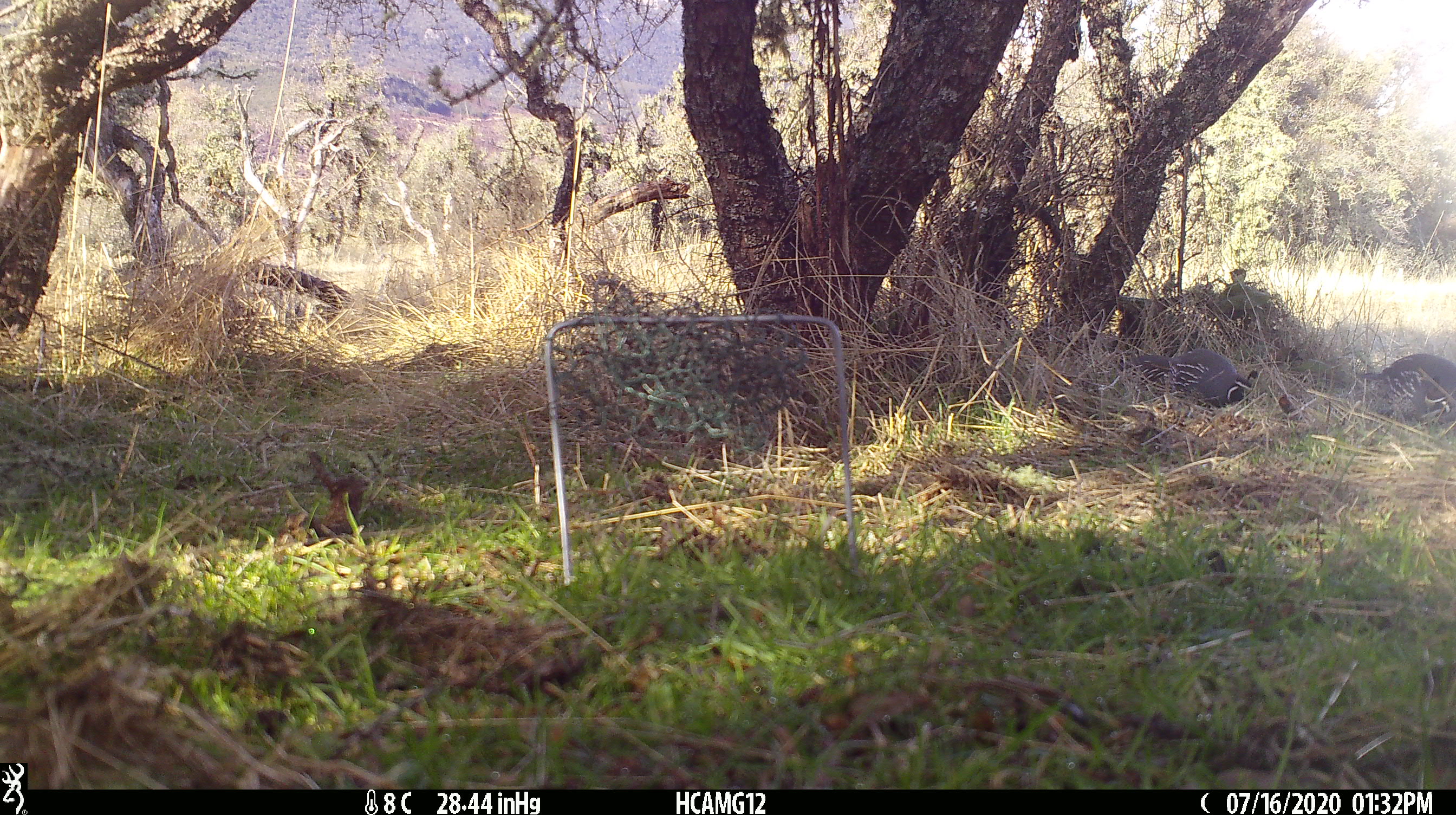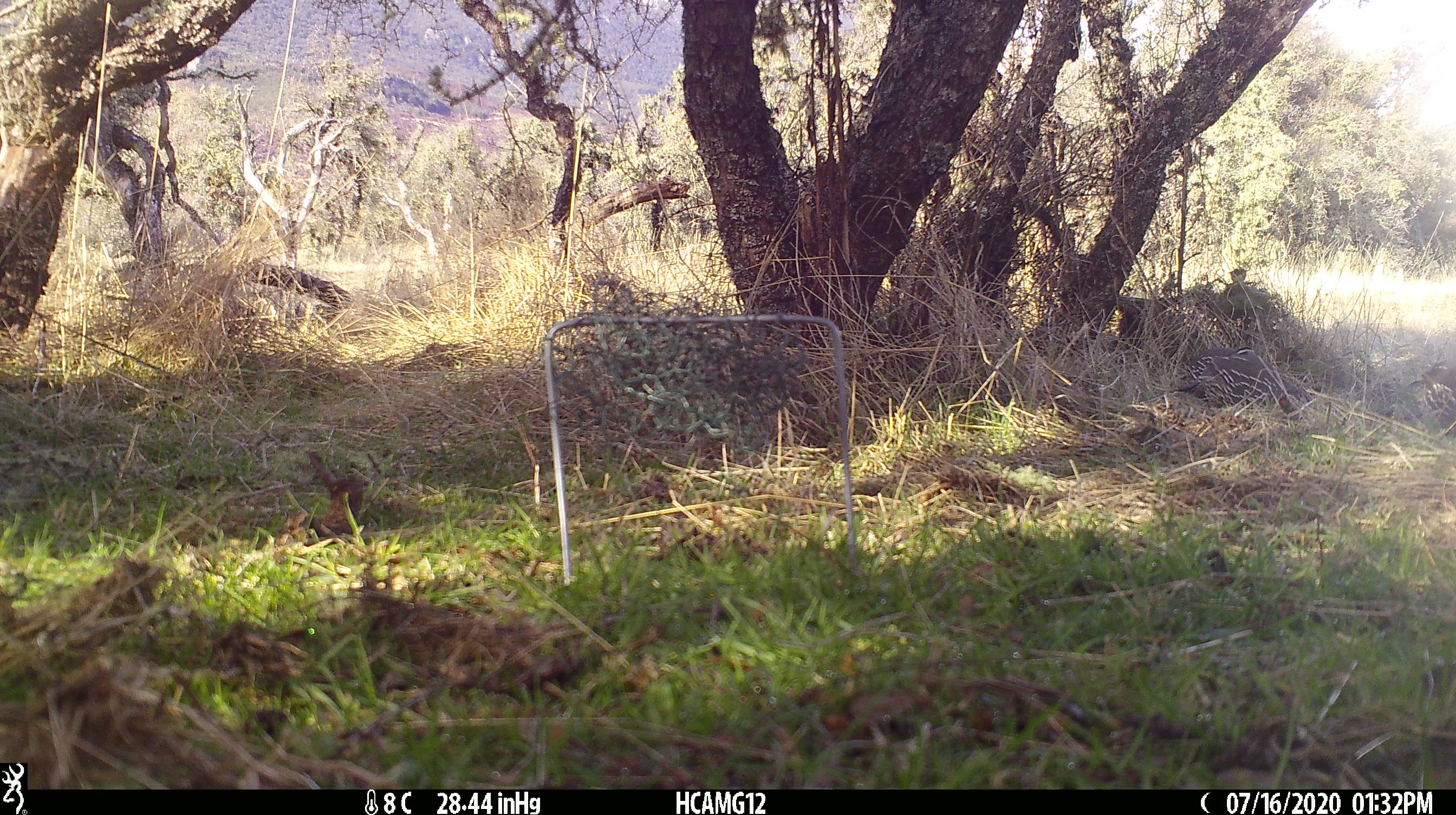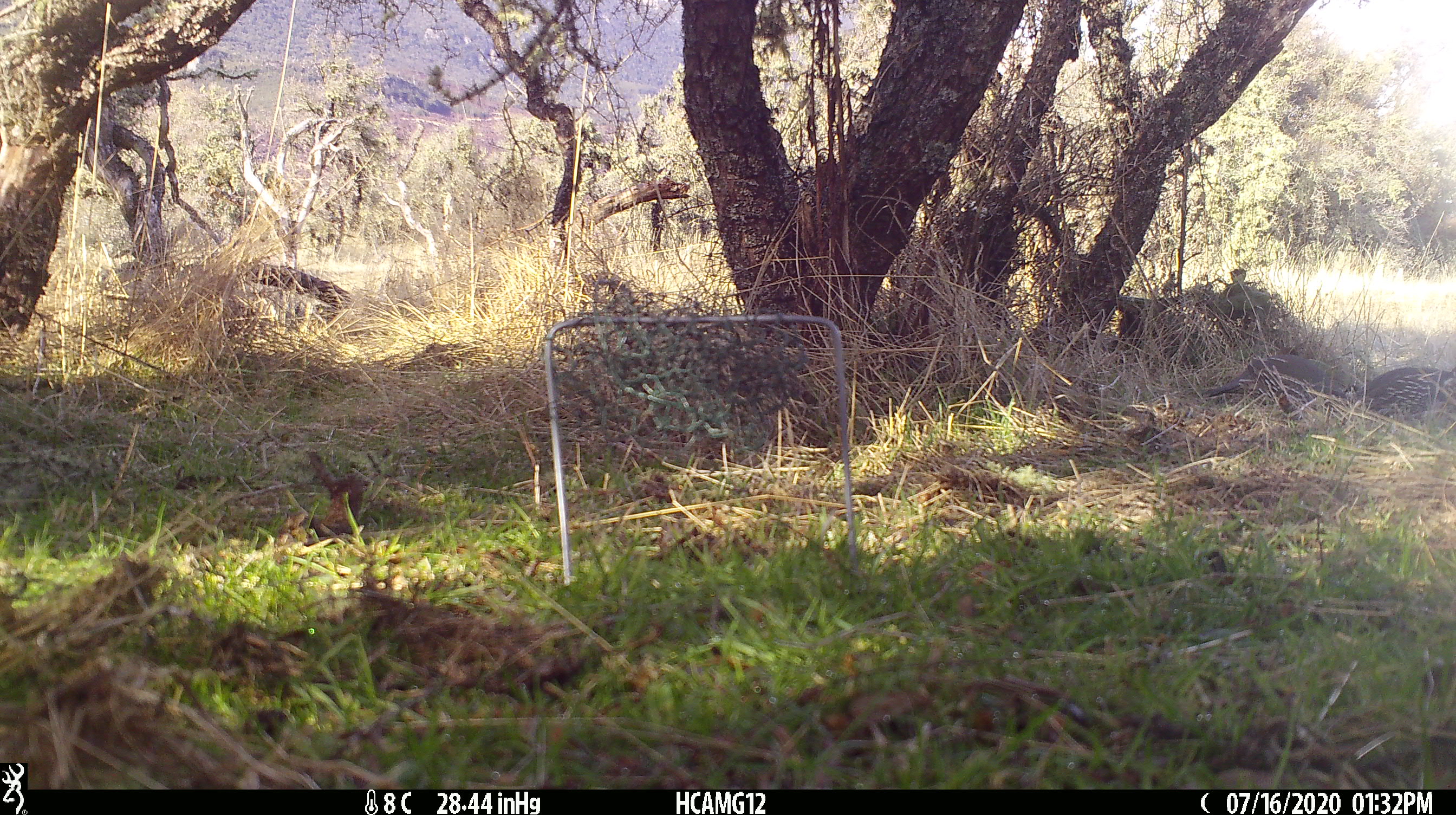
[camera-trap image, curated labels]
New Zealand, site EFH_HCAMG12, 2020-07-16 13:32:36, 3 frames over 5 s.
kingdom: Animalia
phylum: Chordata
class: Aves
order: Galliformes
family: Odontophoridae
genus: Callipepla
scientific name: Callipepla californica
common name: california quail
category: quail california